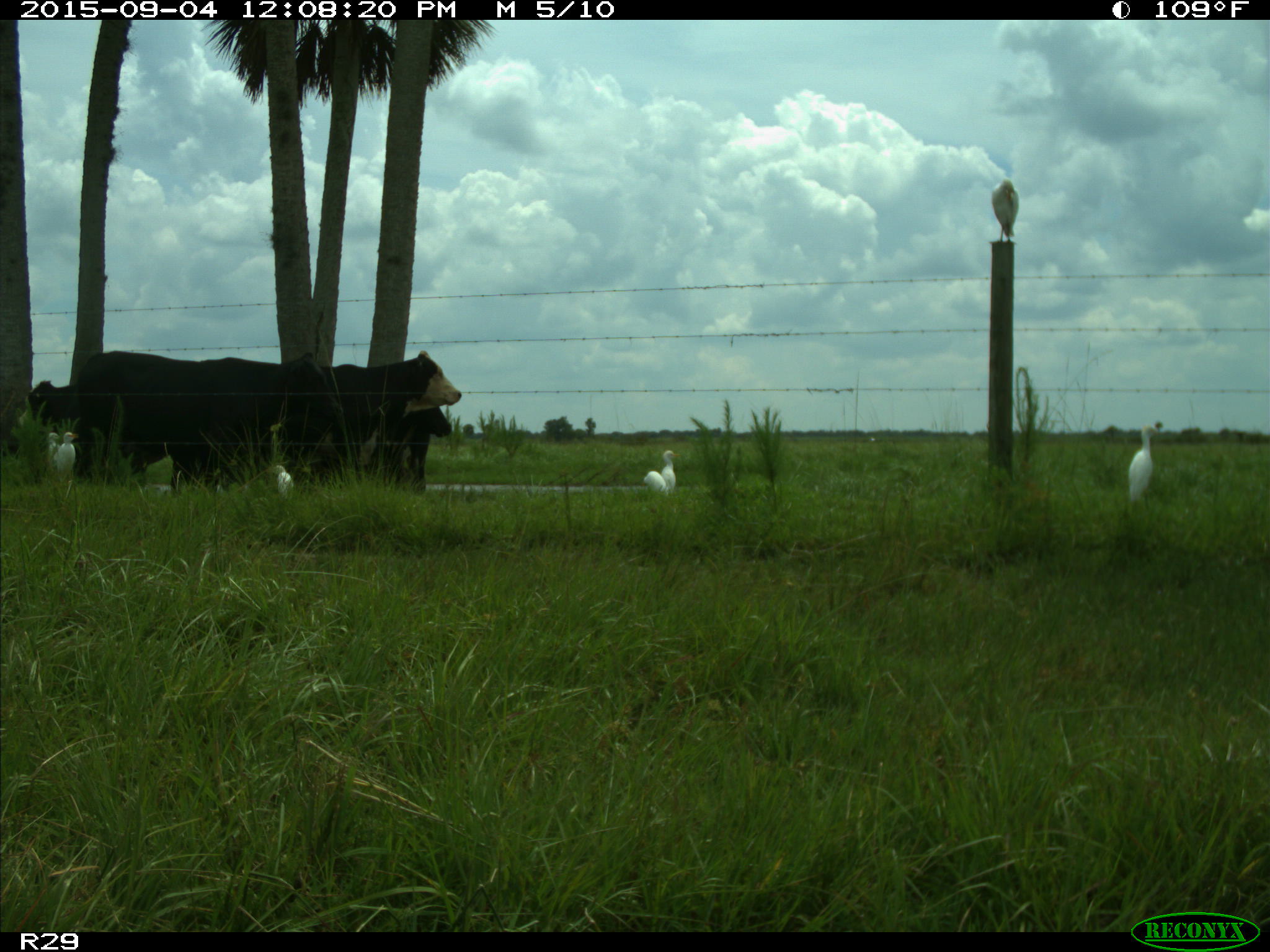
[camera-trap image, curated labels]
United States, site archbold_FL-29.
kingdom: Animalia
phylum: Chordata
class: Mammalia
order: Artiodactyla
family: Bovidae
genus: Bos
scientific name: Bos taurus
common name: domestic cow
Bos taurus (domestic cow).